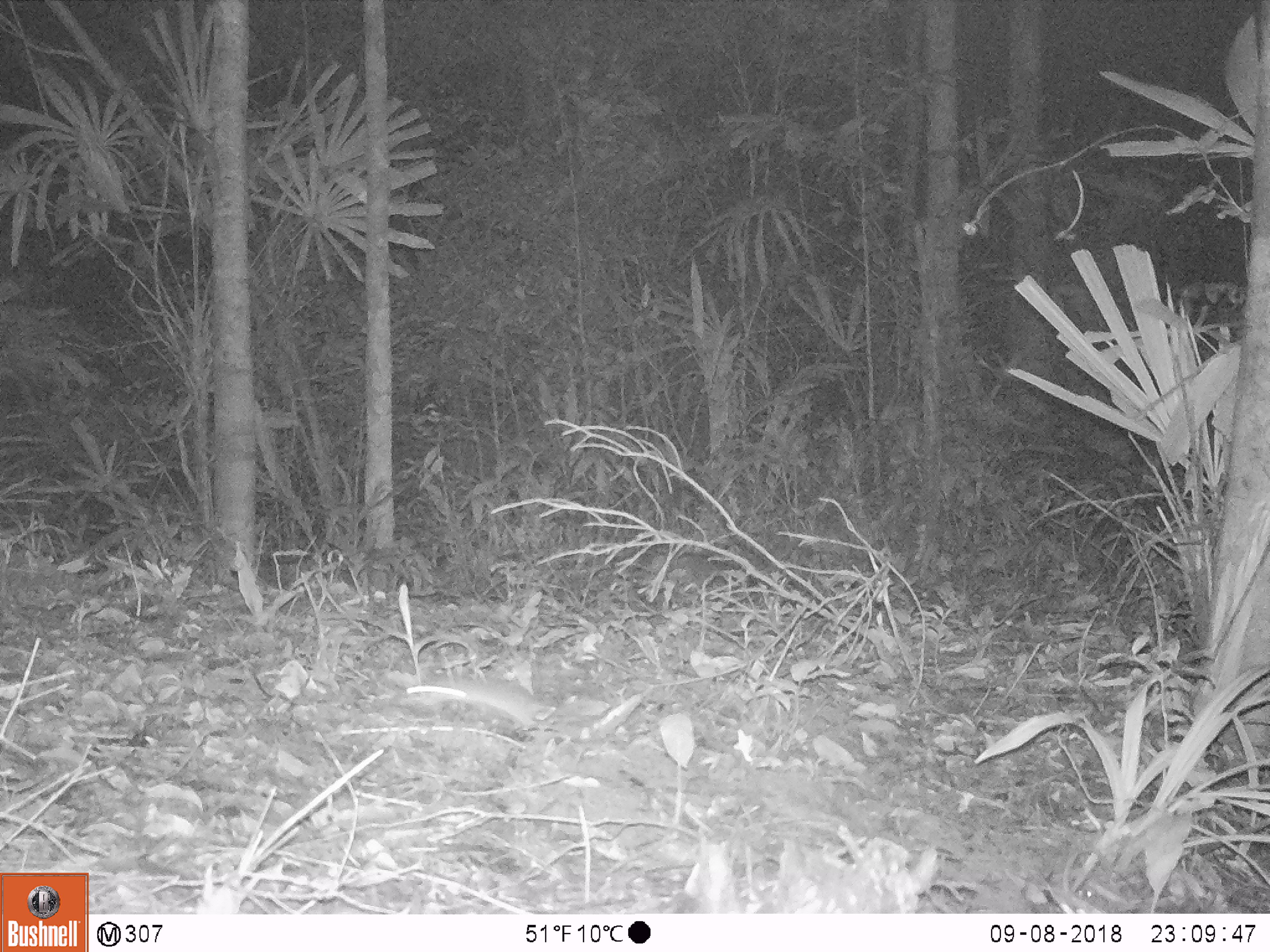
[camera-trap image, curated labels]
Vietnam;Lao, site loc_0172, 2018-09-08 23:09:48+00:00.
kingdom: Animalia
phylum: Chordata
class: Mammalia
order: Rodentia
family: Muridae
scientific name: Muridae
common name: old-world mice and rats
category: unidentified murid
Unidentified murid (old-world mice and rats) (Muridae). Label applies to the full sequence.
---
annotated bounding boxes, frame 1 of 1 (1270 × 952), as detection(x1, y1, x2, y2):
unidentified murid: detection(402, 673, 554, 731)